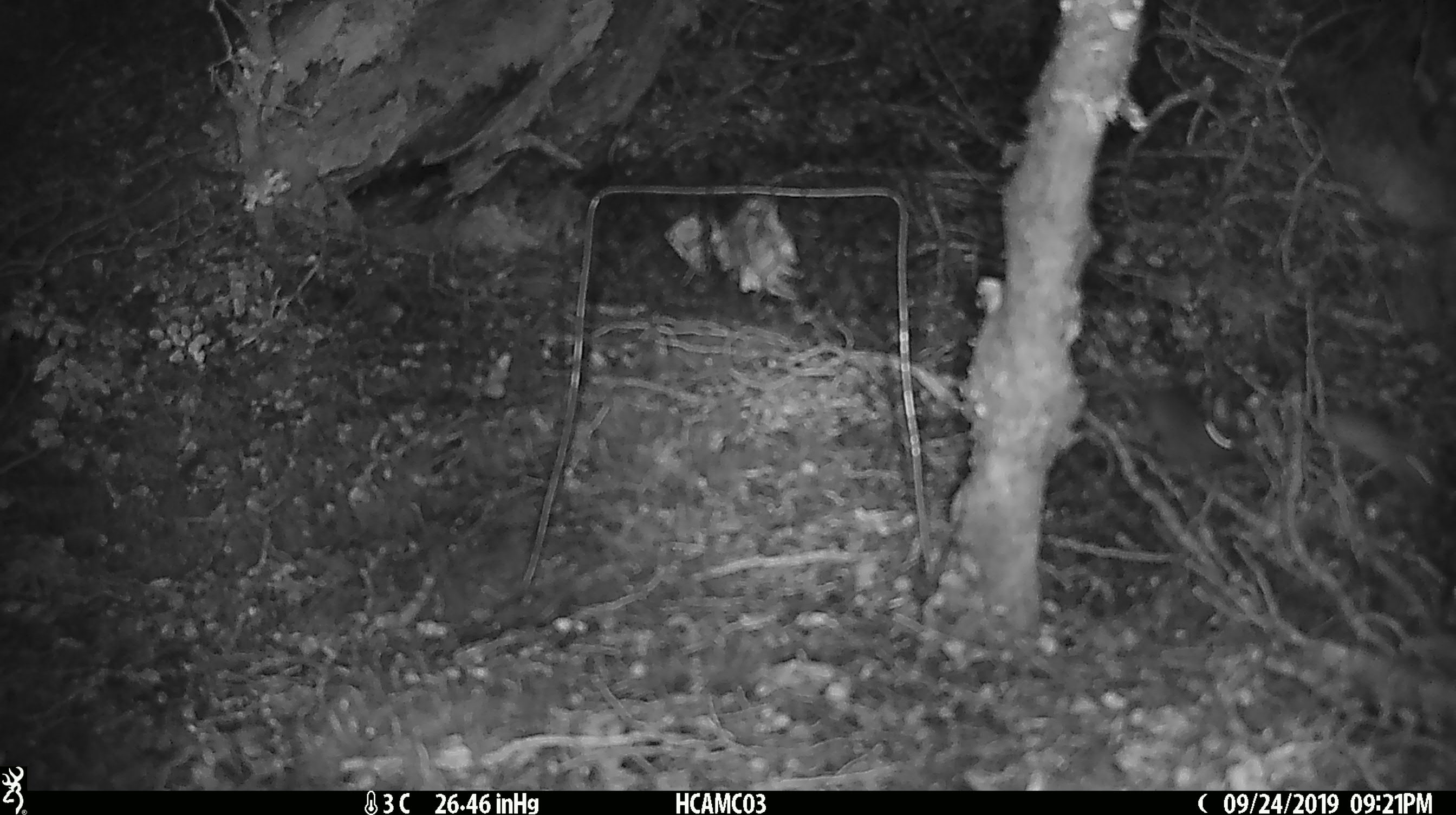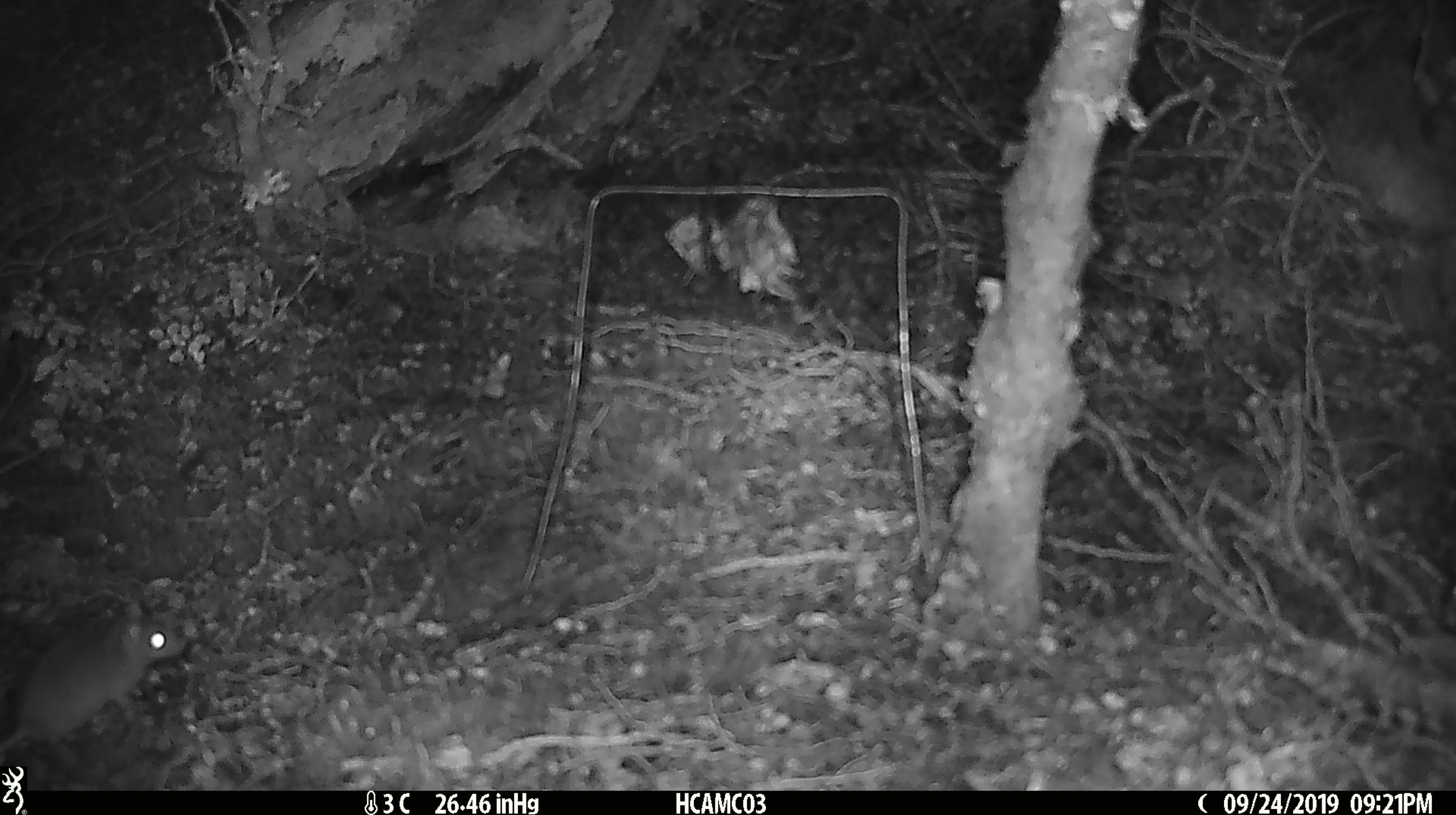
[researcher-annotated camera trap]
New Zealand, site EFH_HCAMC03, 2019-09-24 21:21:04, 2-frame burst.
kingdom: Animalia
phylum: Chordata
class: Mammalia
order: Rodentia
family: Muridae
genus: Mus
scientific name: Mus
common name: mouse